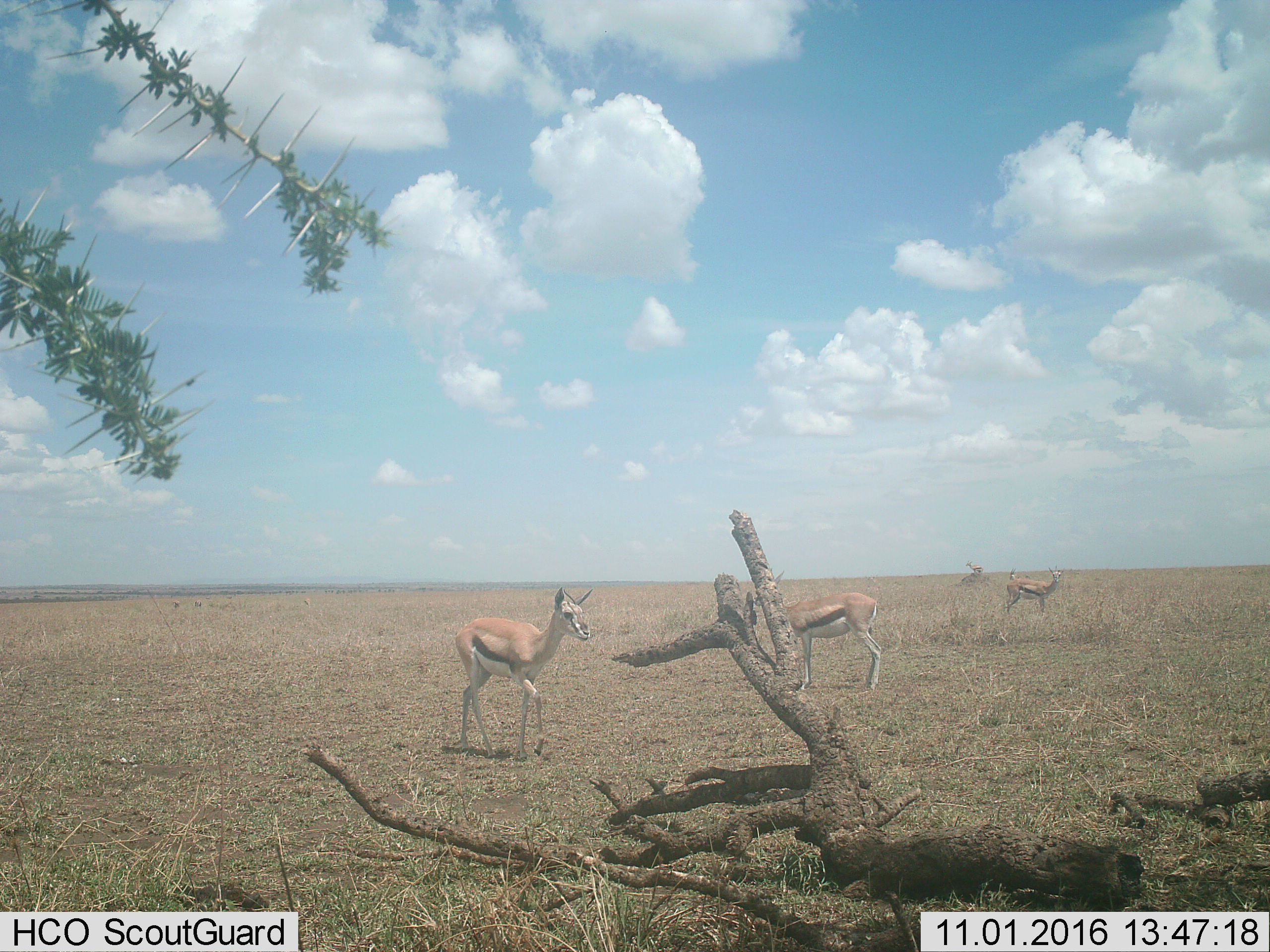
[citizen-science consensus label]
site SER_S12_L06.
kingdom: Animalia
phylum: Chordata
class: Mammalia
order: Artiodactyla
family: Bovidae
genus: Eudorcas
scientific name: Eudorcas thomsonii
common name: thomson's gazelle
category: gazellethomsons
Gazellethomsons (thomson's gazelle) (Eudorcas thomsonii), count 4. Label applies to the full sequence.